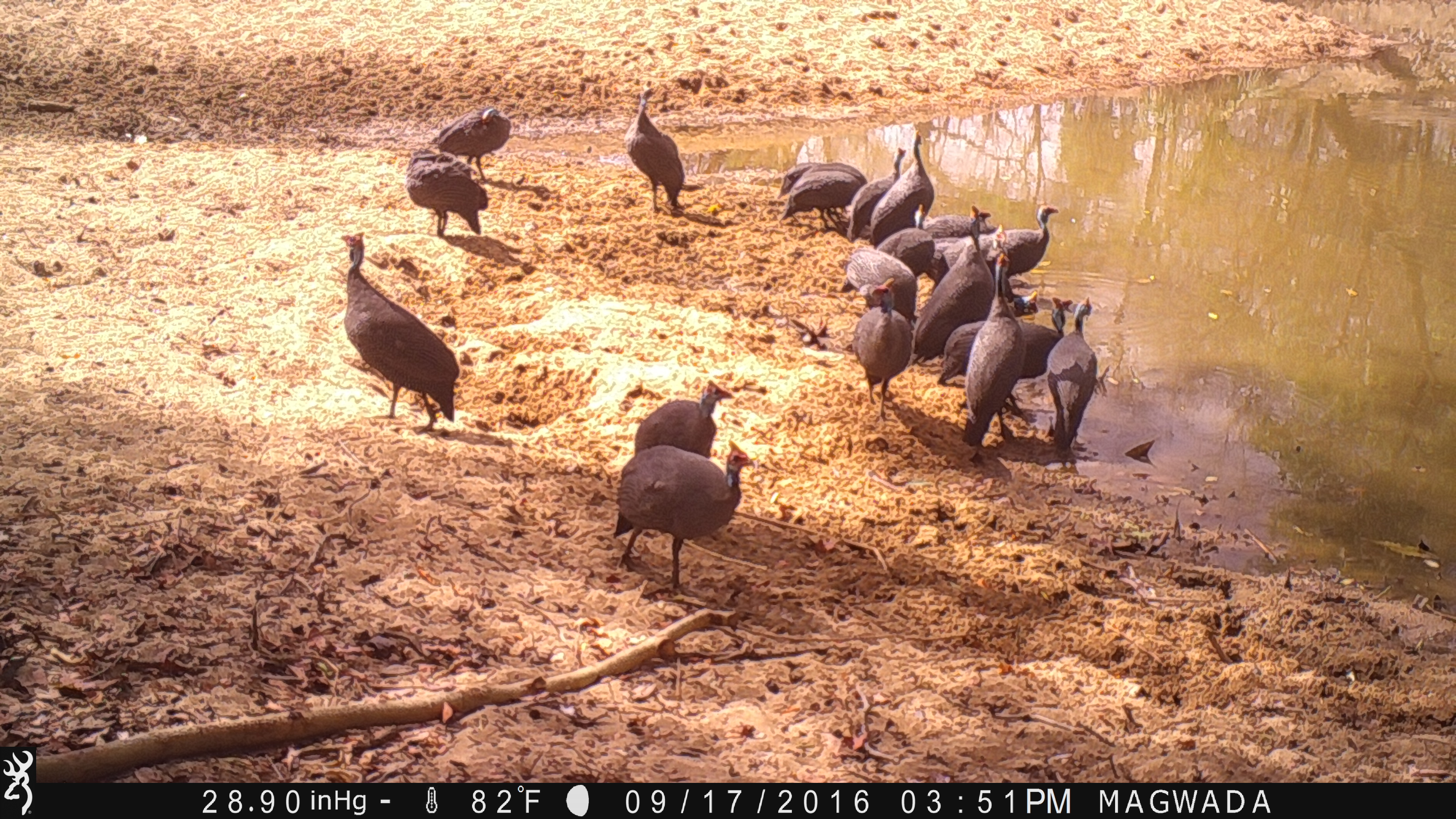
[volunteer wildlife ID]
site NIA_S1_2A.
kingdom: Animalia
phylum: Chordata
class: Aves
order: Galliformes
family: Numididae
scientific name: Numididae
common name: guineafowl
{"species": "guineafowl (Numididae)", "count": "11-50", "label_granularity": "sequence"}